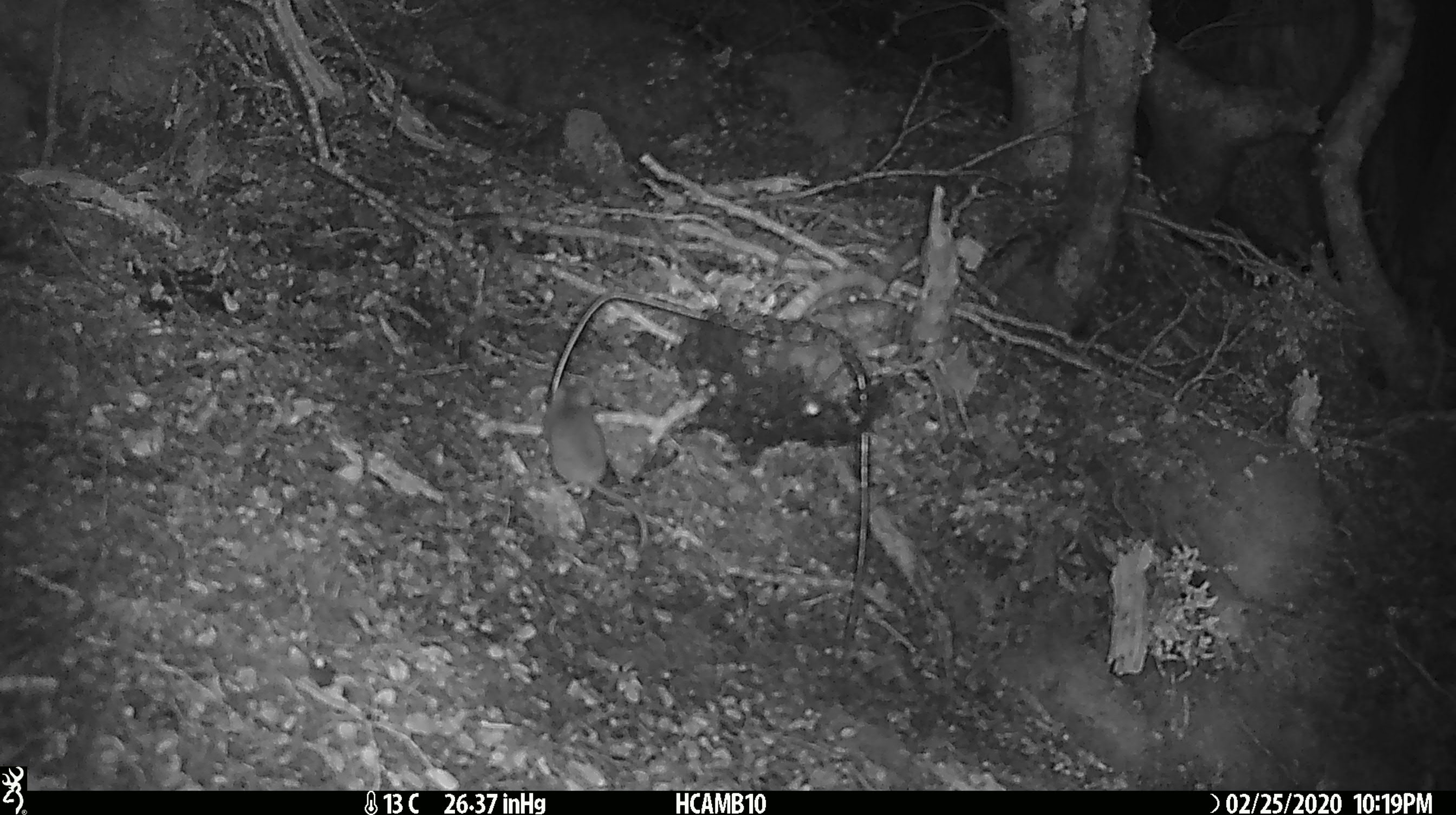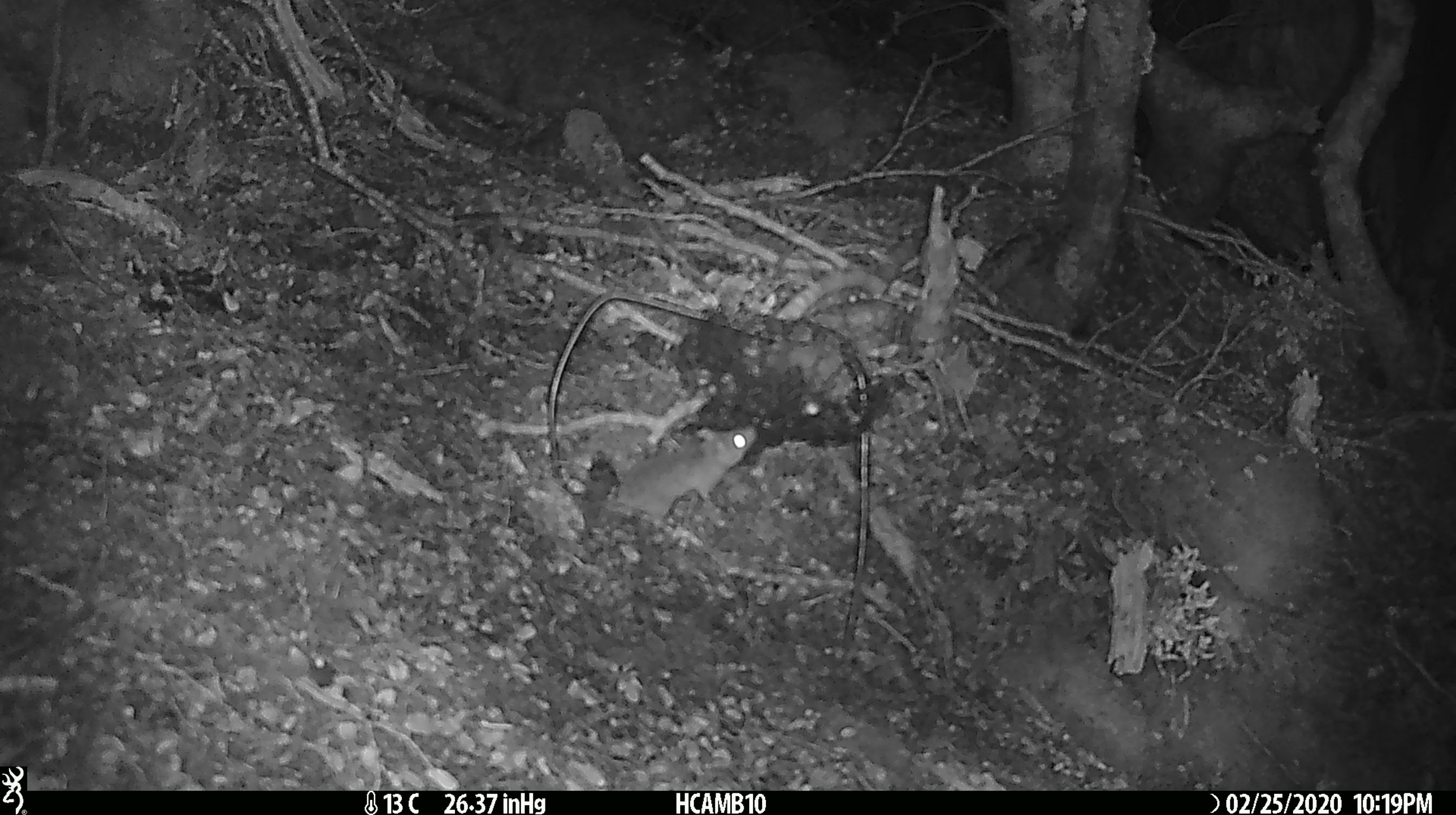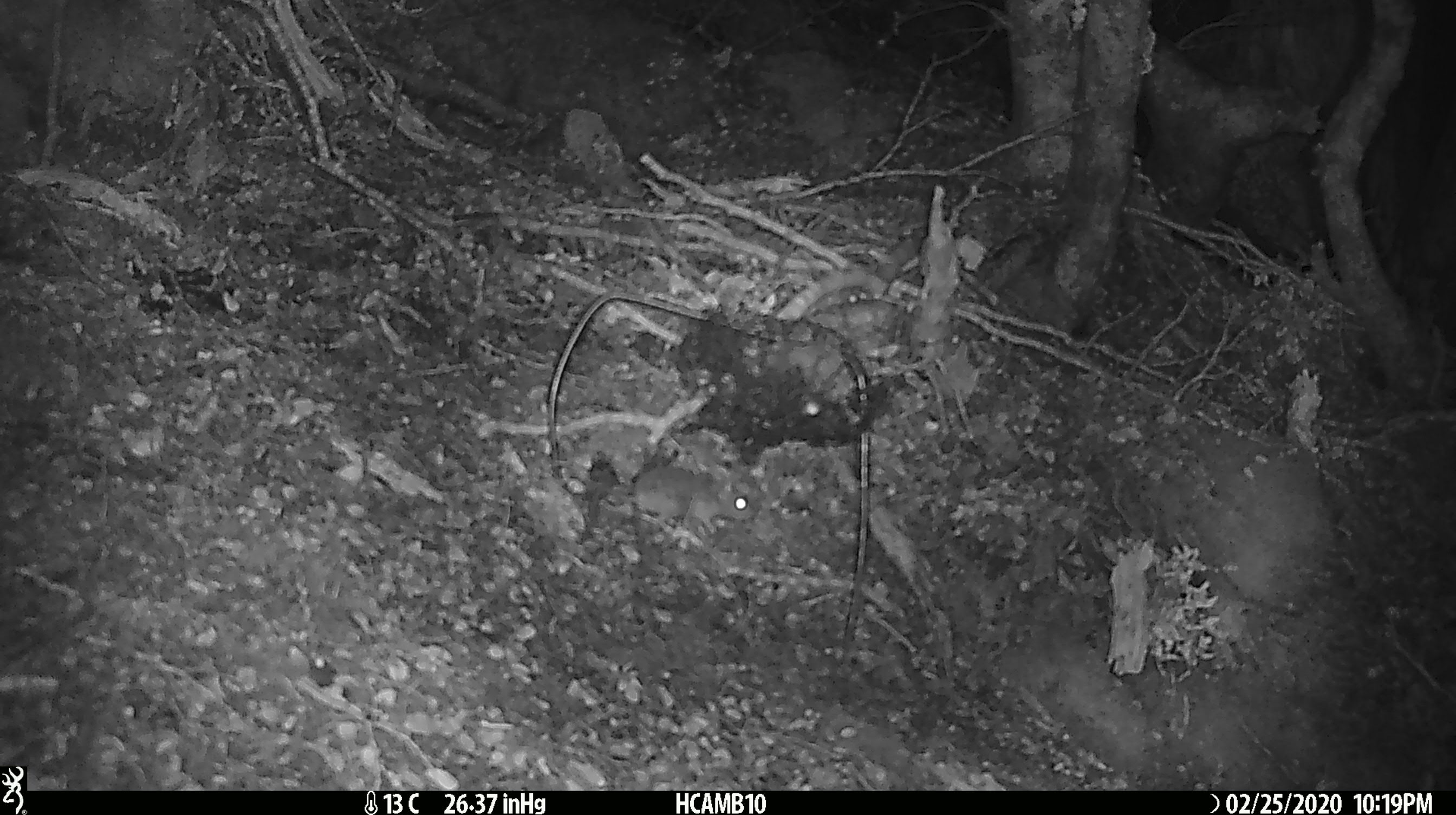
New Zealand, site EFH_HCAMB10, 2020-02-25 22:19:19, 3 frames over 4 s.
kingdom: Animalia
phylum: Chordata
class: Mammalia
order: Rodentia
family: Muridae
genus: Mus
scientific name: Mus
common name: mouse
Mouse (Mus).